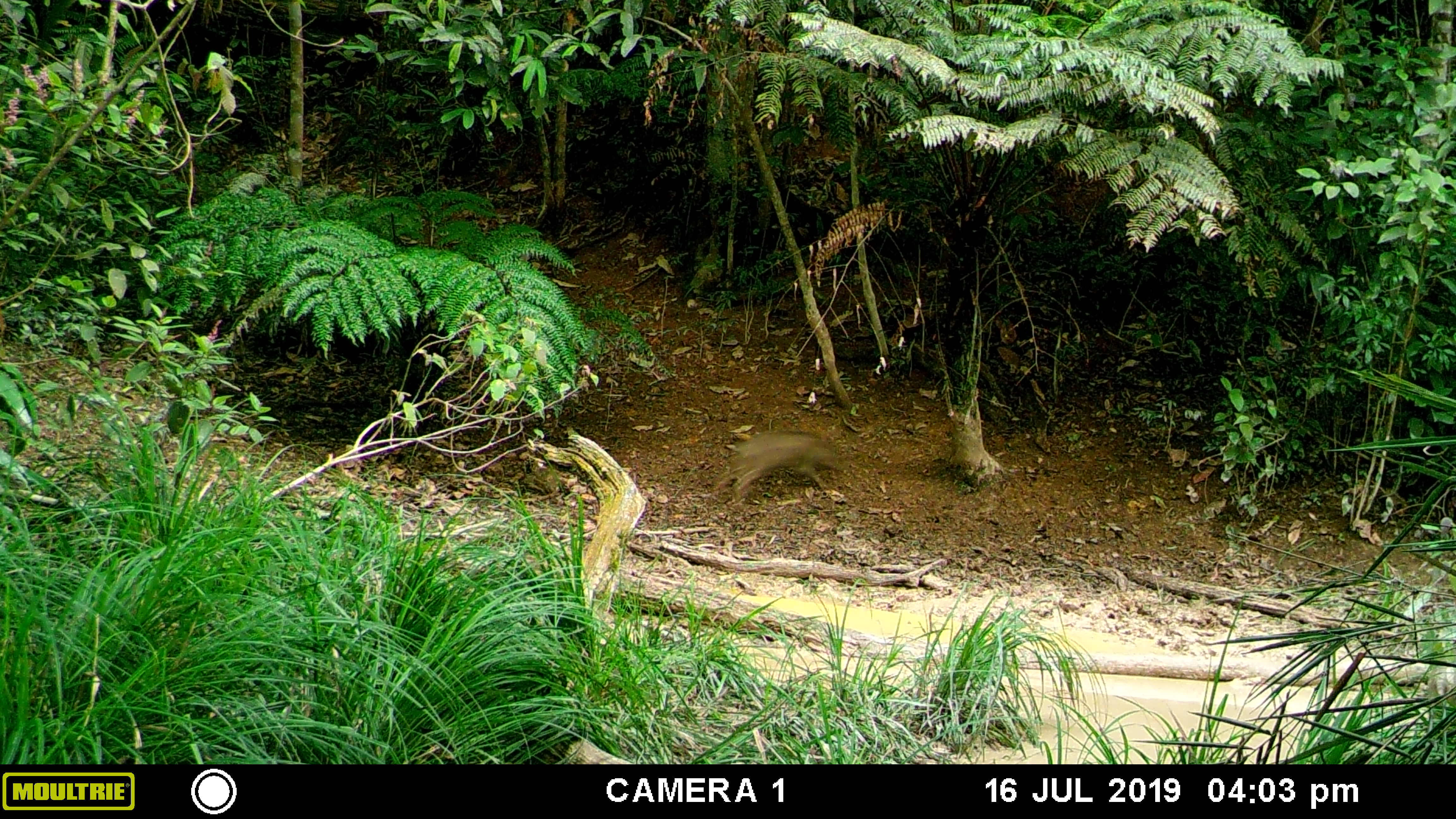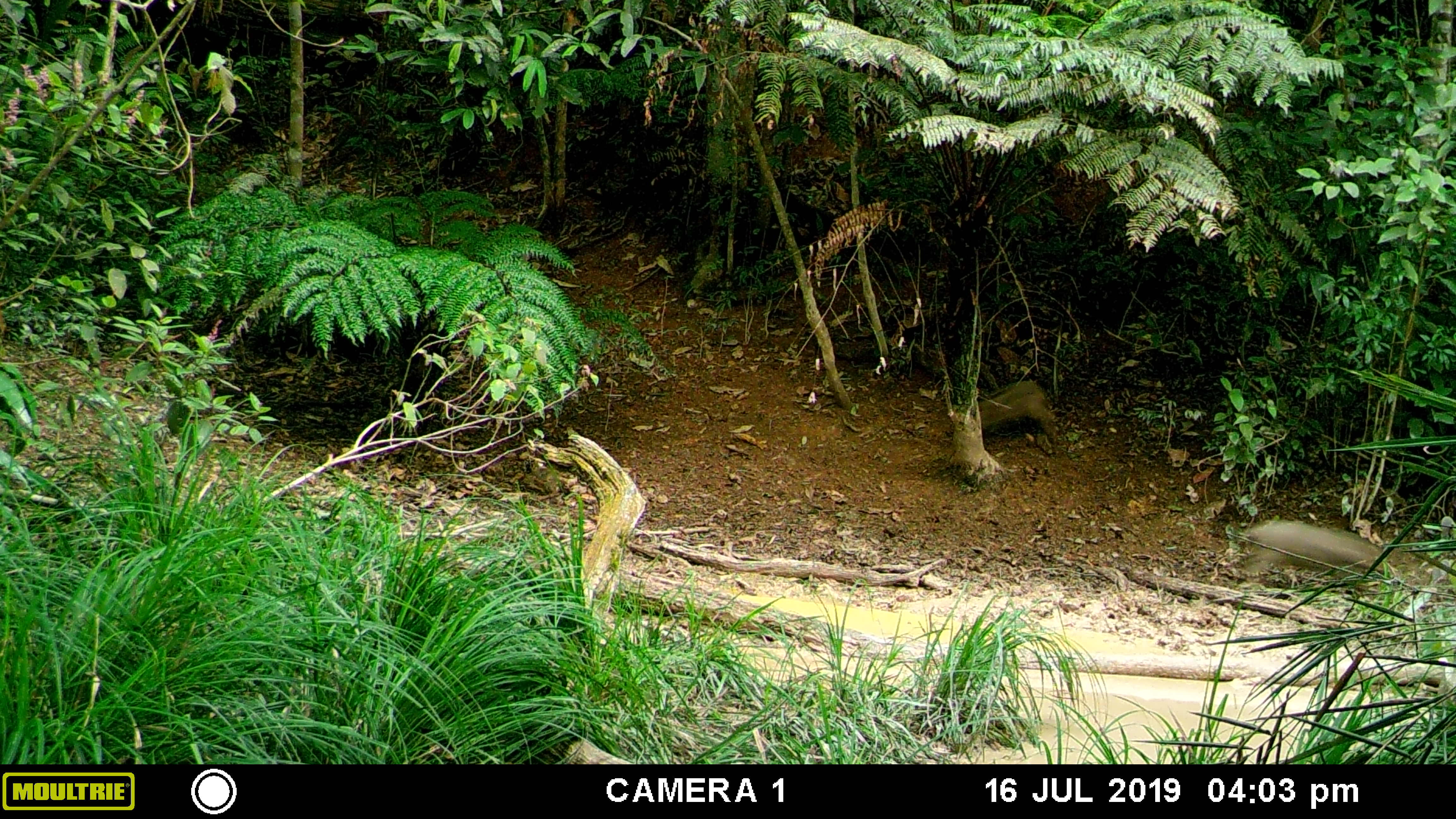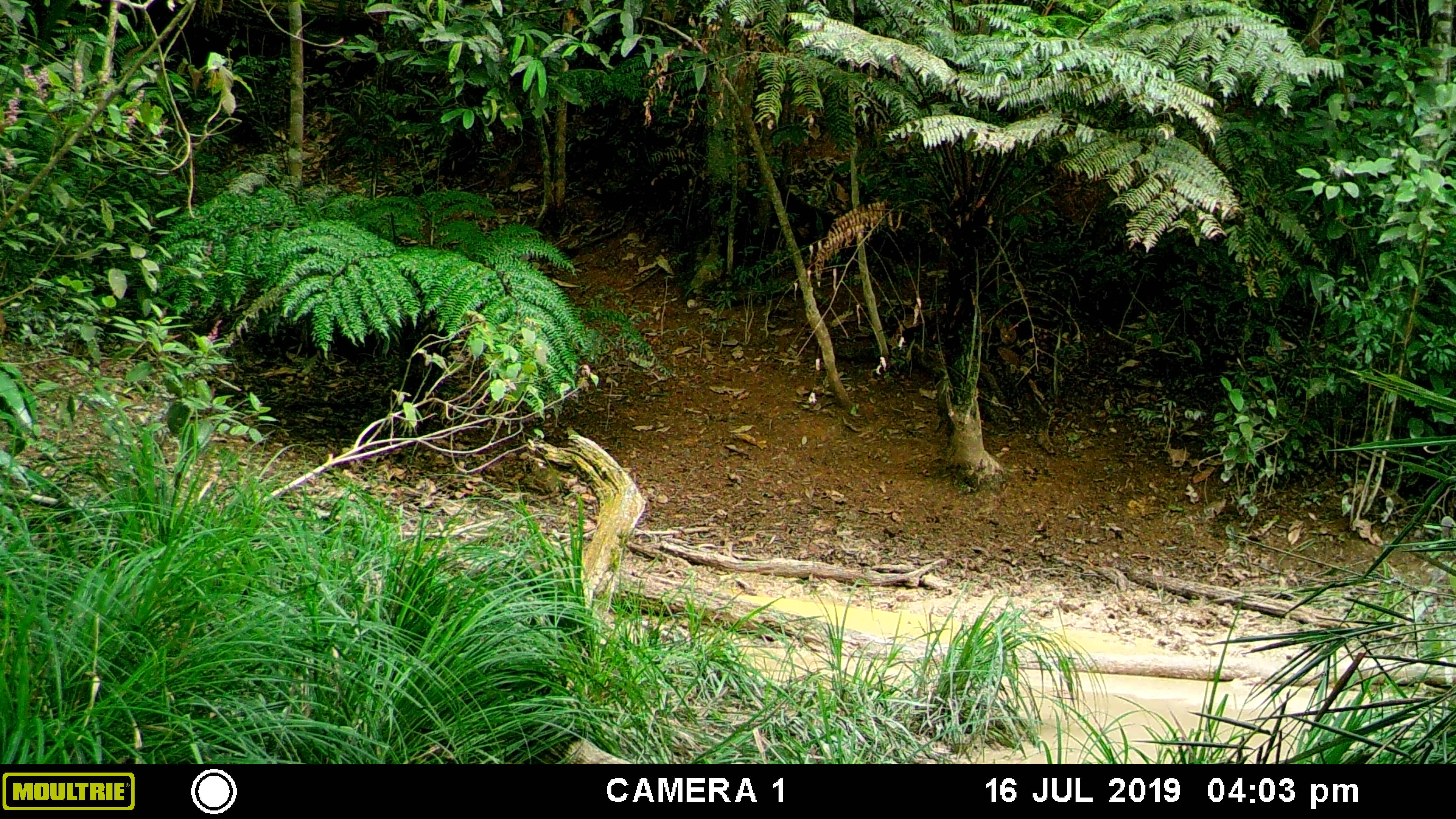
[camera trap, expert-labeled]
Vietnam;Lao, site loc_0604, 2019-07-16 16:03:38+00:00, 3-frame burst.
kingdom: Animalia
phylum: Chordata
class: Mammalia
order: Artiodactyla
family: Suidae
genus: Sus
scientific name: Sus scrofa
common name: eurasian wild pig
Eurasian wild pig (Sus scrofa). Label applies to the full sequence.